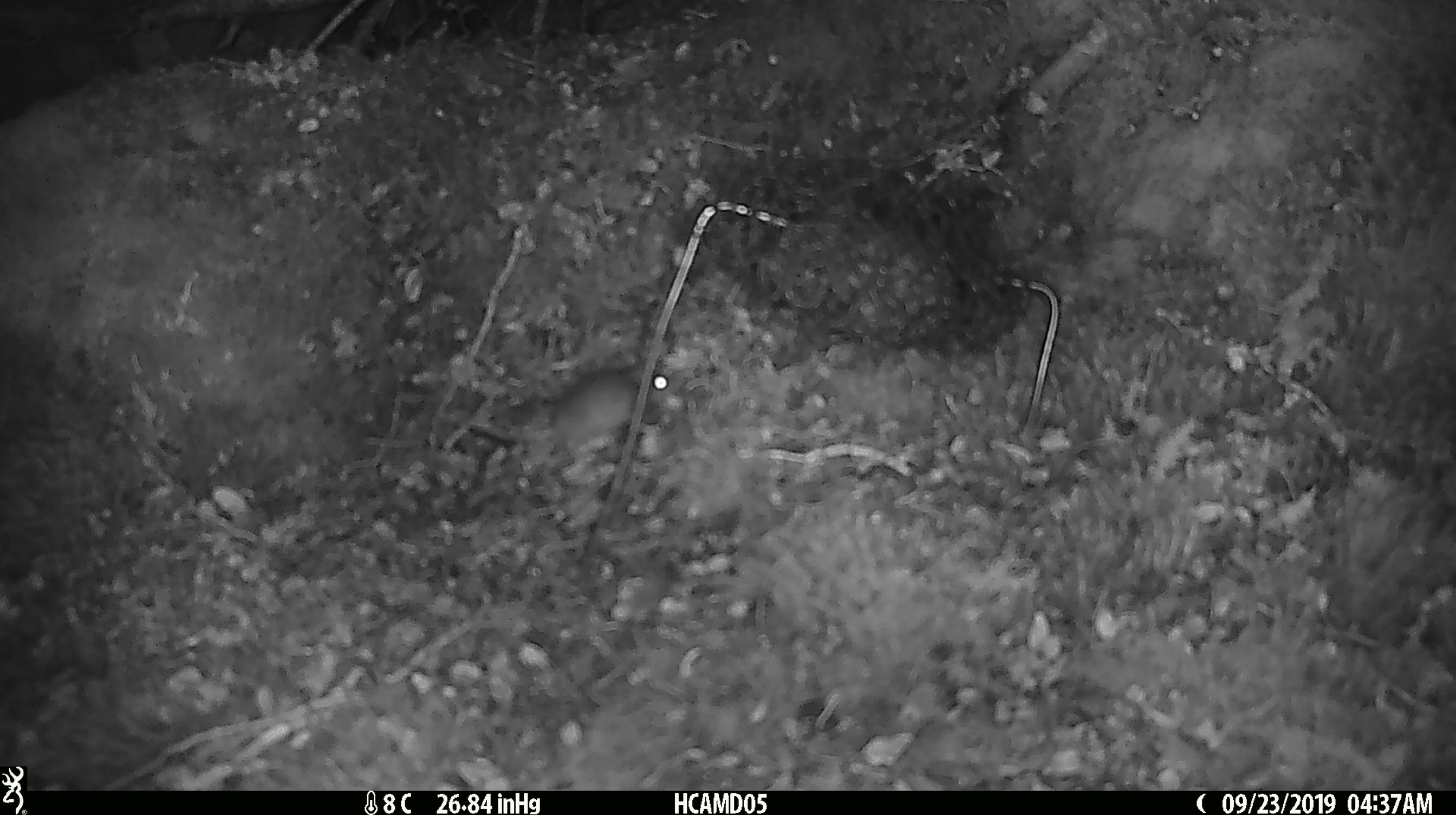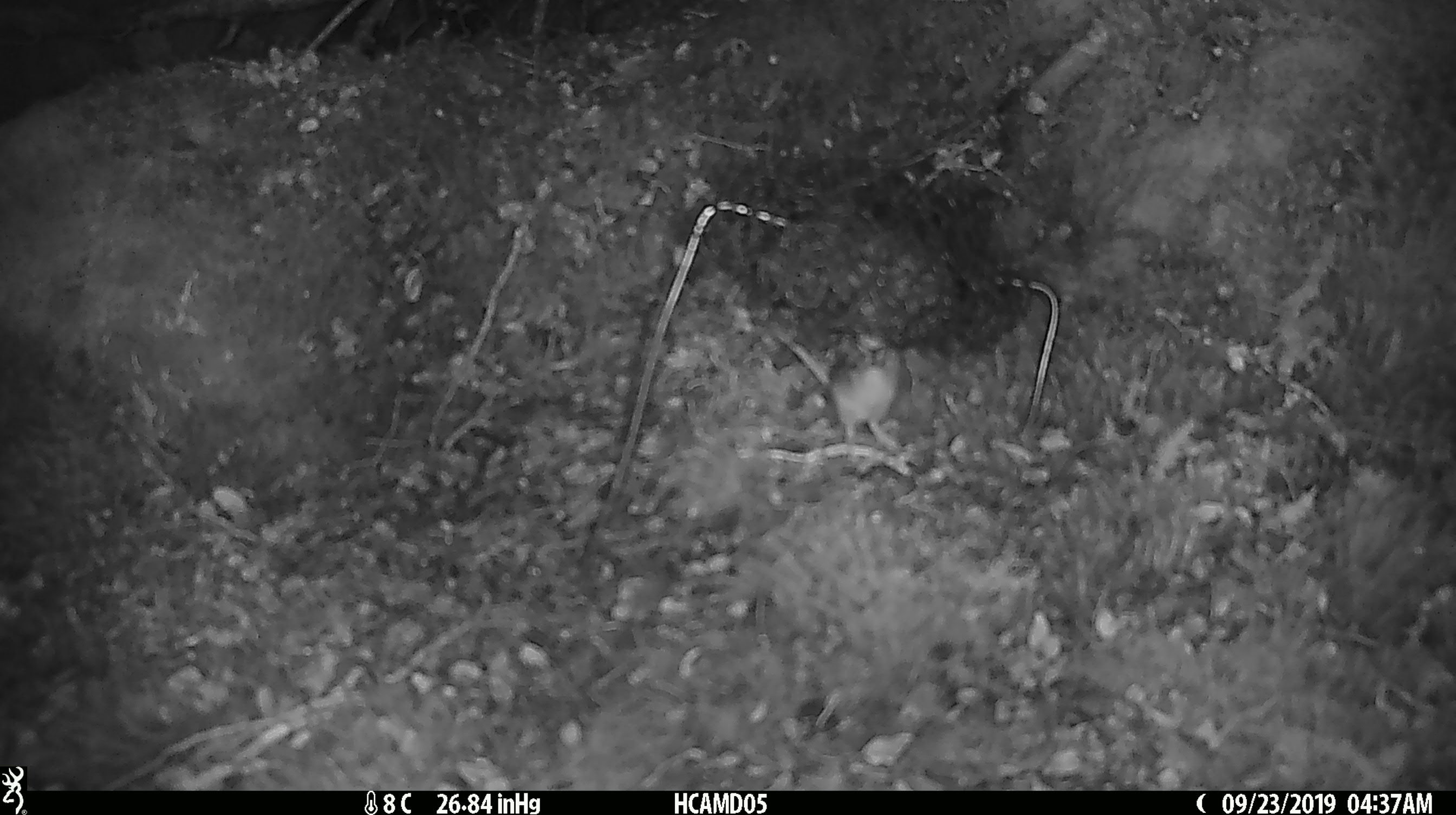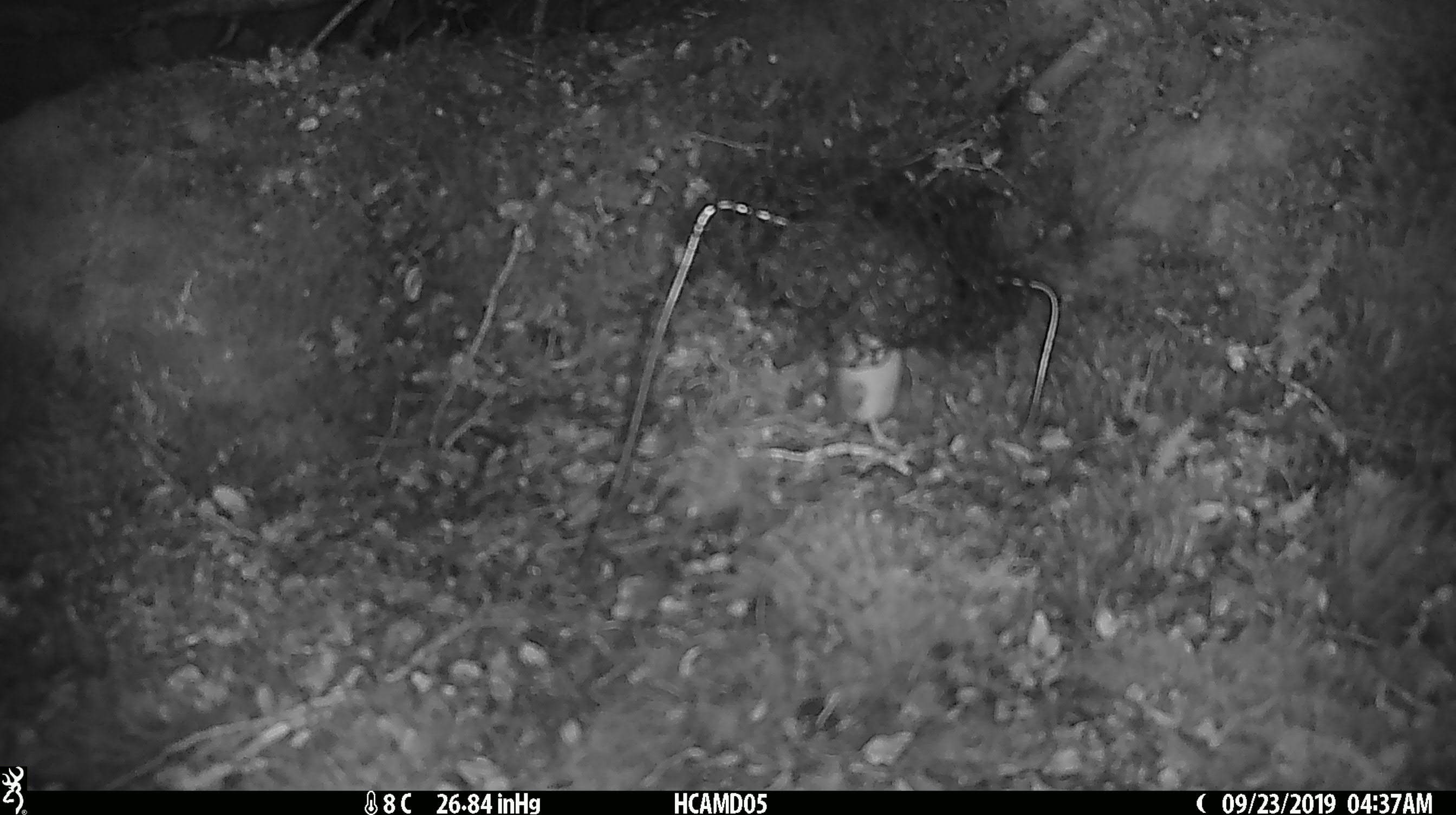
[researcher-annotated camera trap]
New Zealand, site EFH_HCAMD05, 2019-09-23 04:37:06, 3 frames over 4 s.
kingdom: Animalia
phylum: Chordata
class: Mammalia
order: Rodentia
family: Muridae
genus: Mus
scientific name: Mus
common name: mouse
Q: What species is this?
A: Mouse (Mus).